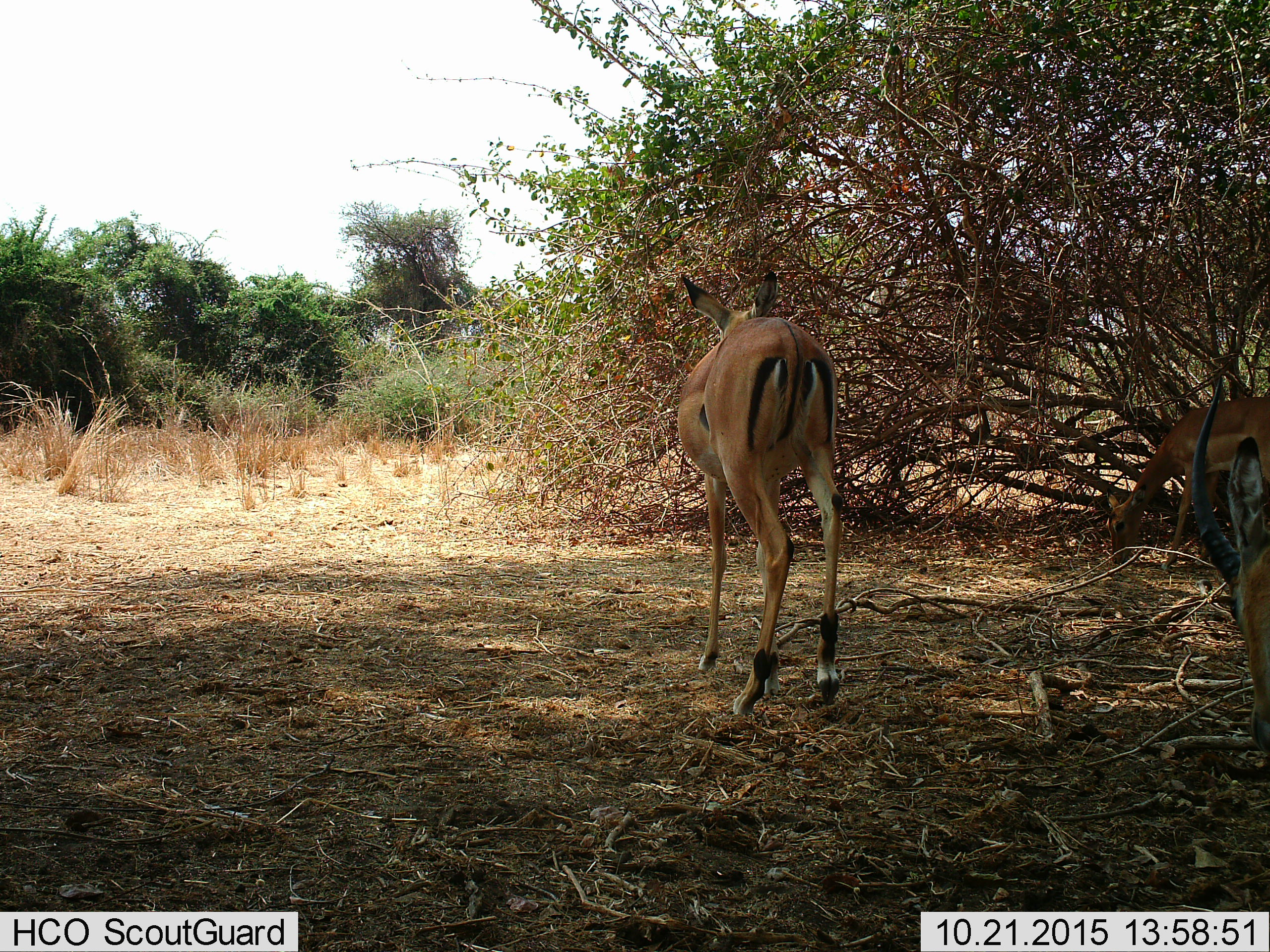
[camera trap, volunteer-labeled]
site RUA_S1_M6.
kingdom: Animalia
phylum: Chordata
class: Mammalia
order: Artiodactyla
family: Bovidae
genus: Aepyceros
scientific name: Aepyceros melampus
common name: impala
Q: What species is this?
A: Impala (Aepyceros melampus).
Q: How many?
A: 3.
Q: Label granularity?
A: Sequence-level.